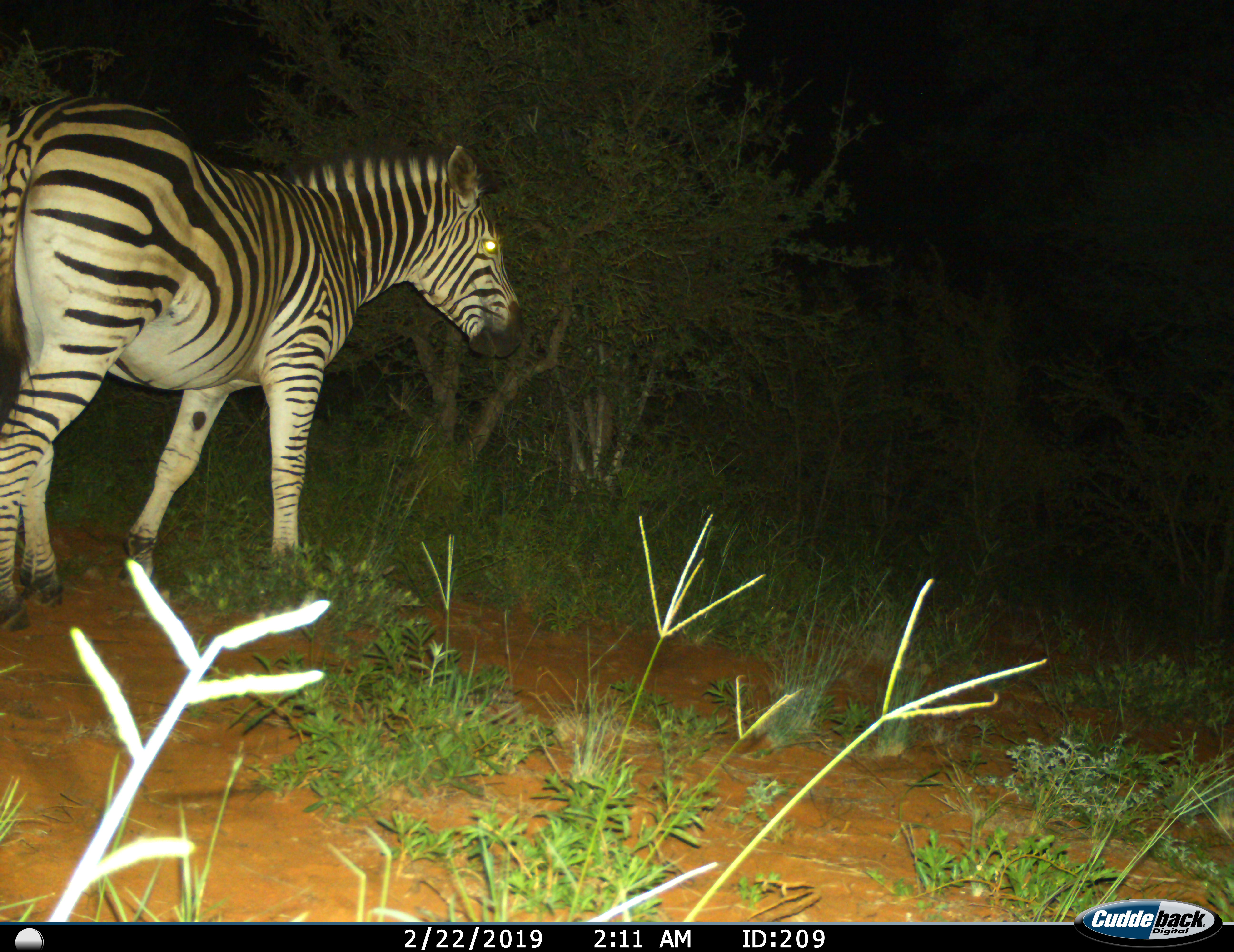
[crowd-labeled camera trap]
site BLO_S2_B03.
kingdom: Animalia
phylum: Chordata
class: Mammalia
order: Perissodactyla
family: Equidae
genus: Equus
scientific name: Equus quagga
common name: plains zebra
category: zebraplains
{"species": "zebraplains (plains zebra) (Equus quagga)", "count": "1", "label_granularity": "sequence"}